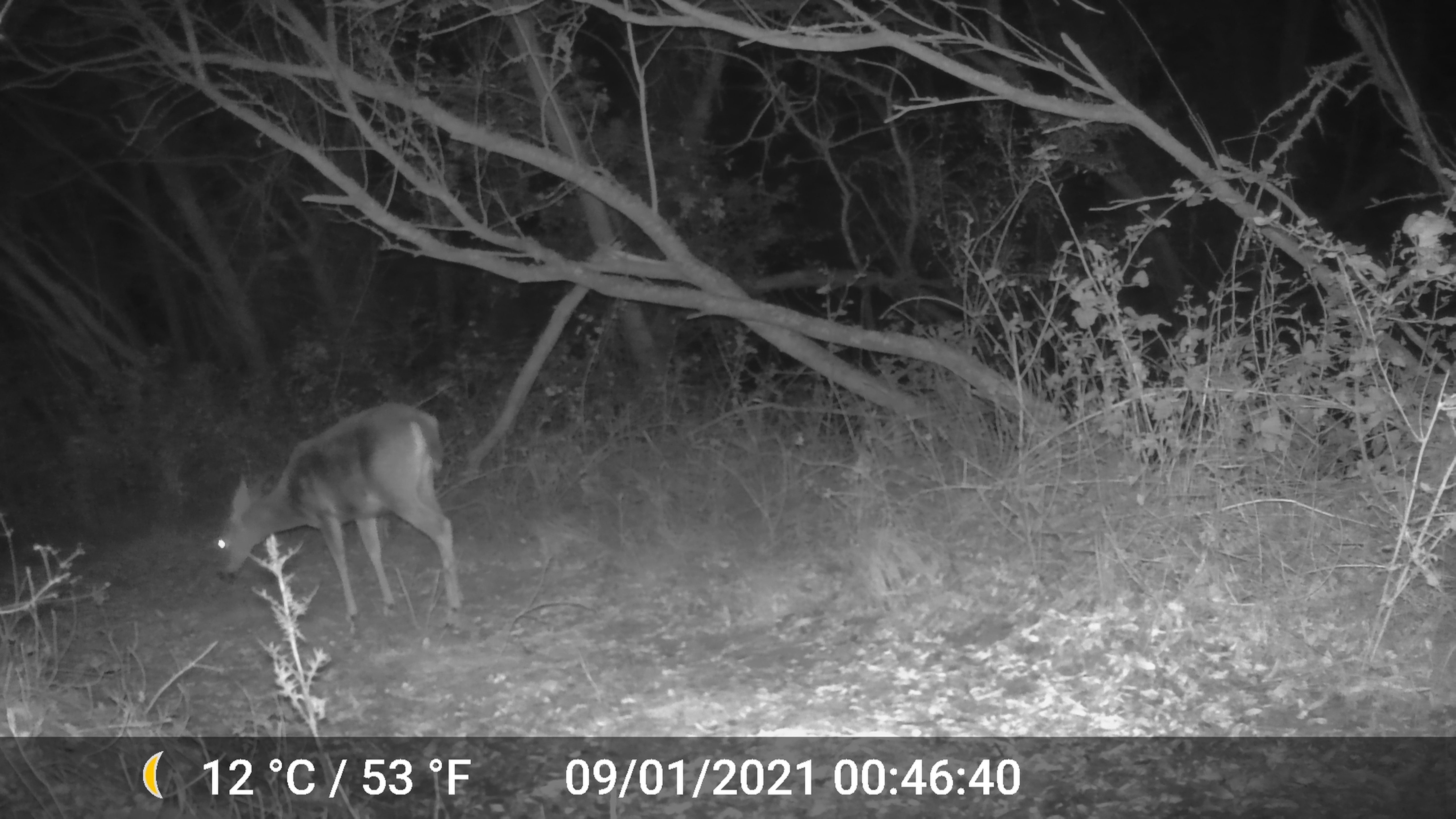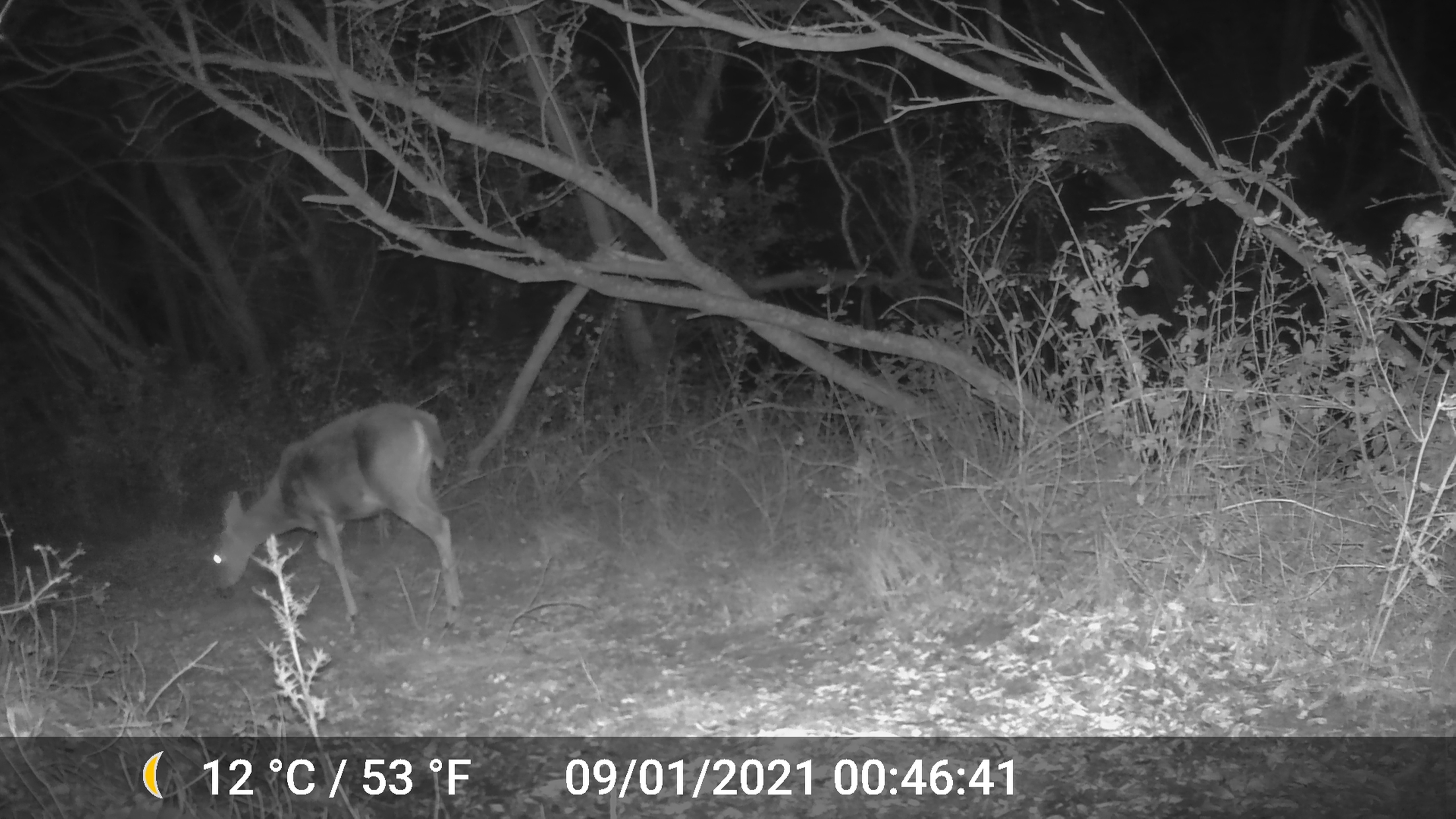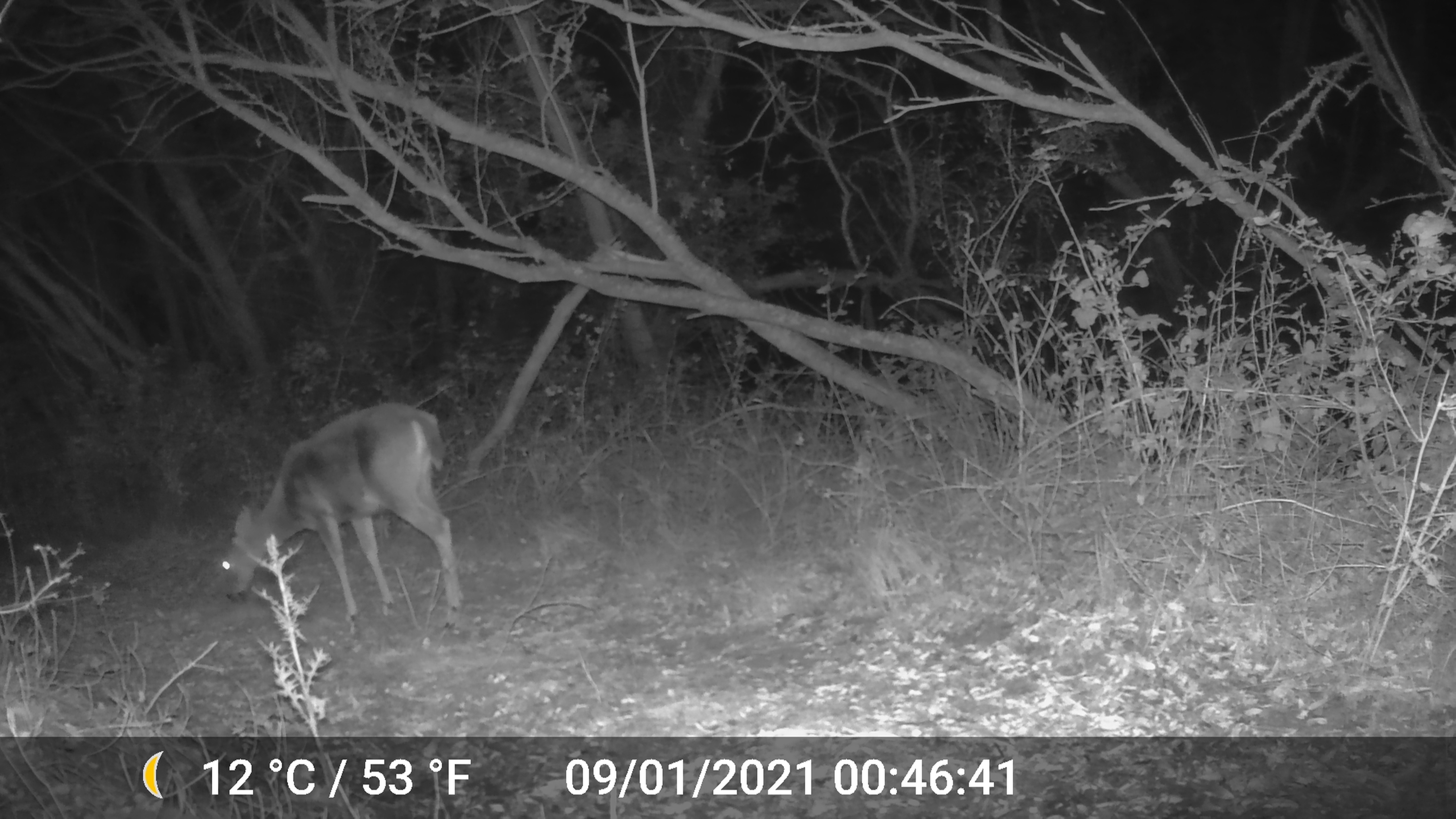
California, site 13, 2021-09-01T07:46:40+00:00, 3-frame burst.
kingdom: Animalia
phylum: Chordata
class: Mammalia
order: Artiodactyla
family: Cervidae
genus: Odocoileus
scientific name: Odocoileus hemionus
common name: mule deer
Mule deer (Odocoileus hemionus).